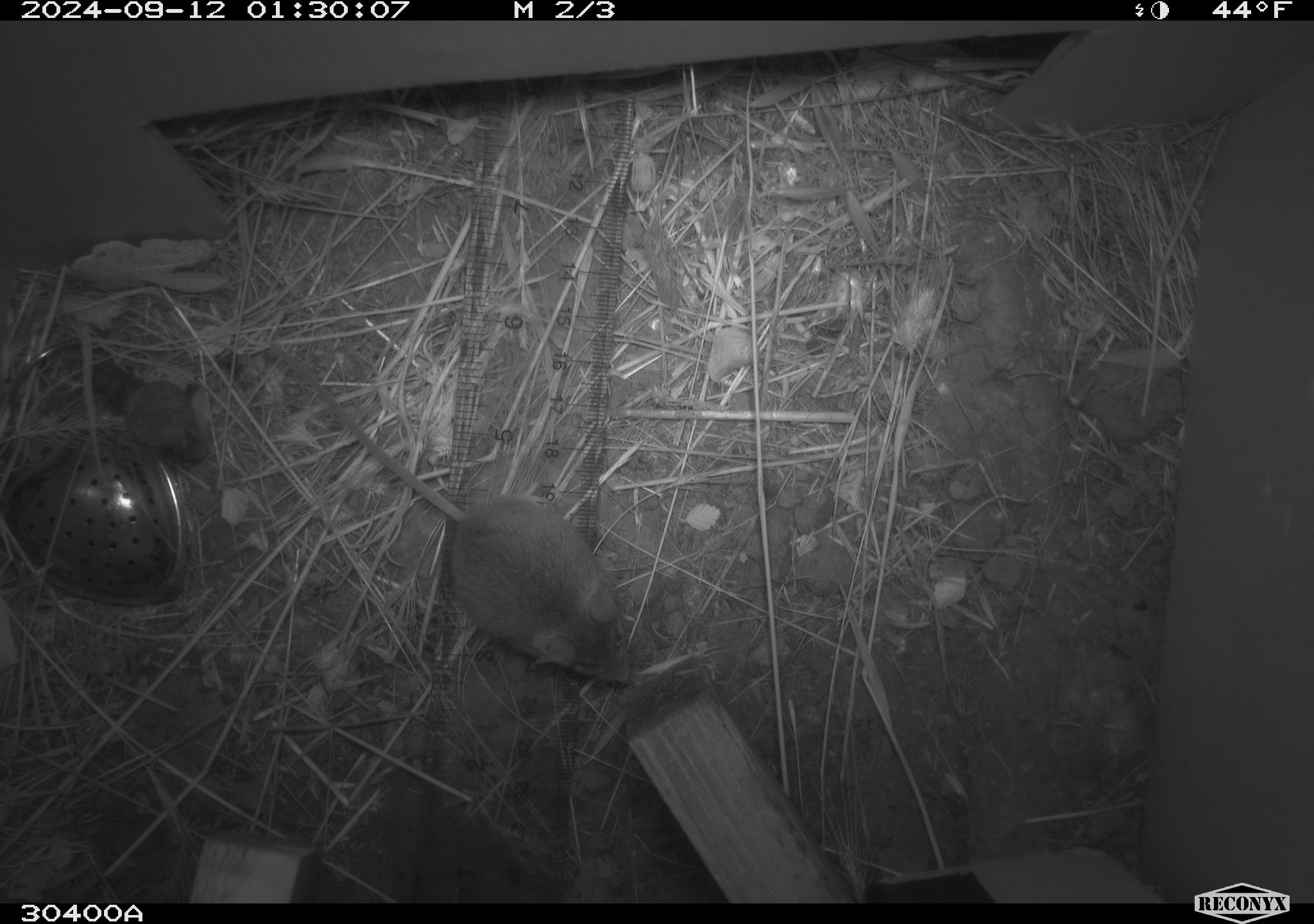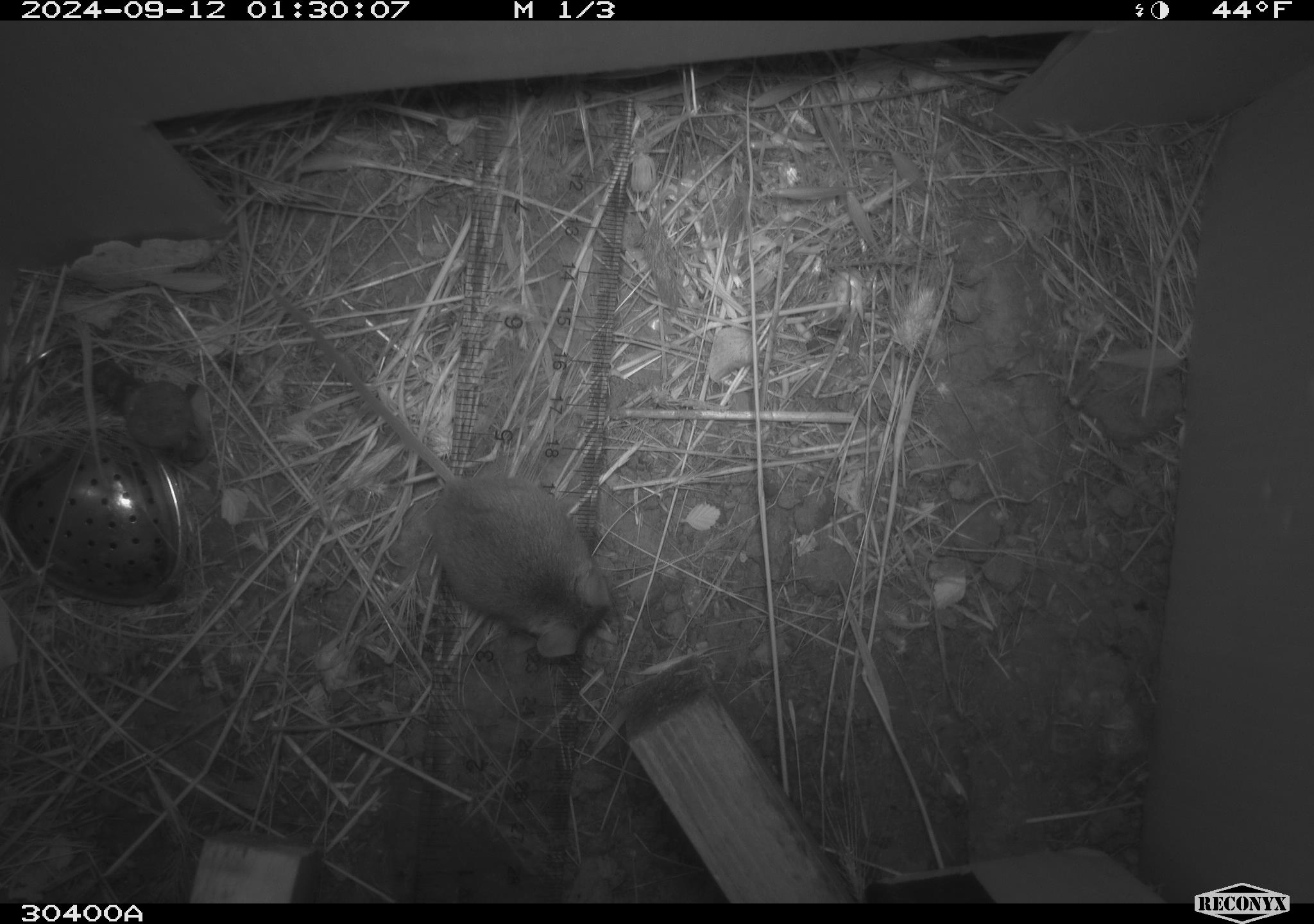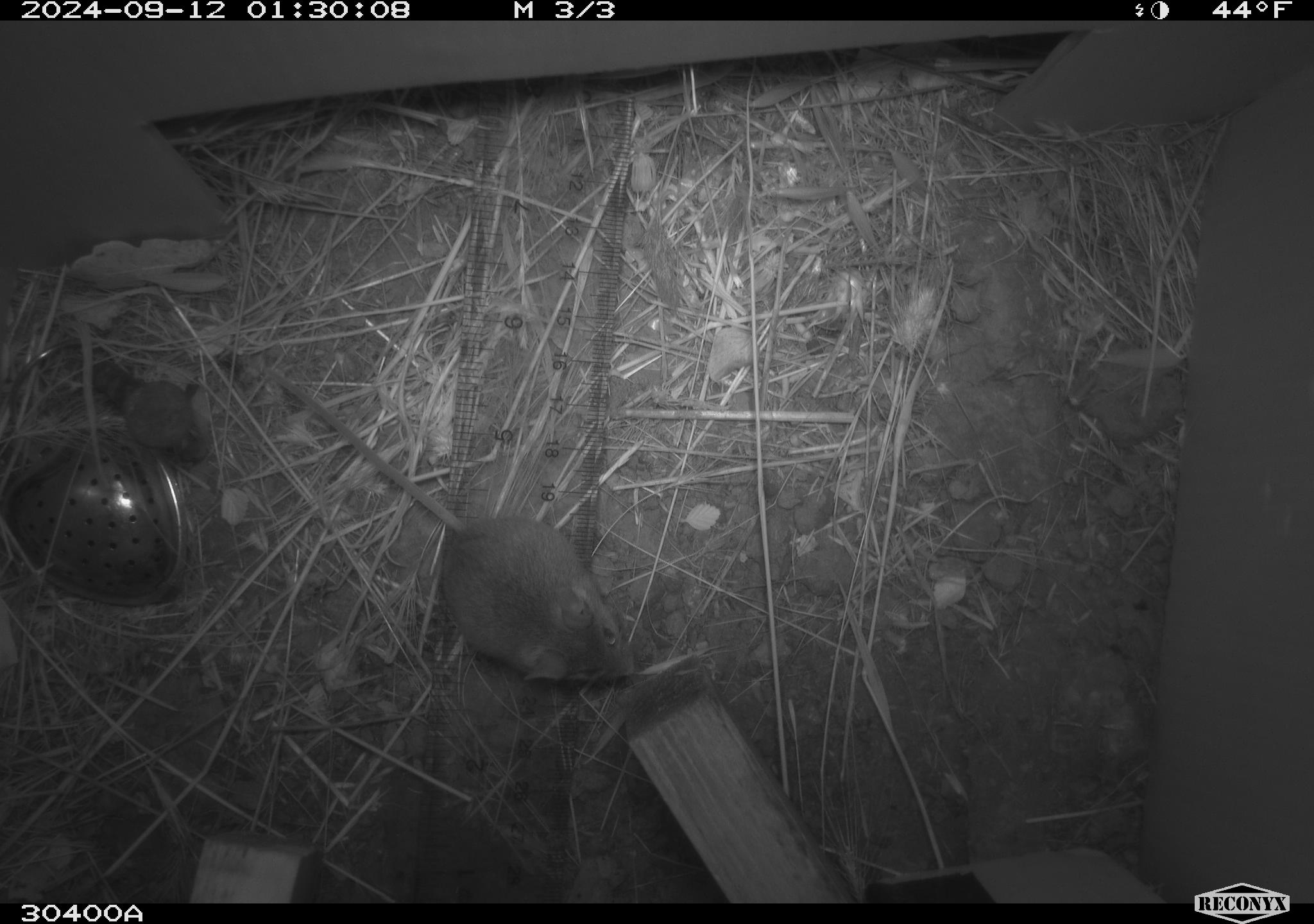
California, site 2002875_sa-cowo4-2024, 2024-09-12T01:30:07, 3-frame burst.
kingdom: Animalia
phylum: Chordata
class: Mammalia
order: Rodentia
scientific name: Rodentia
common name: mouse species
Mouse species (Rodentia).